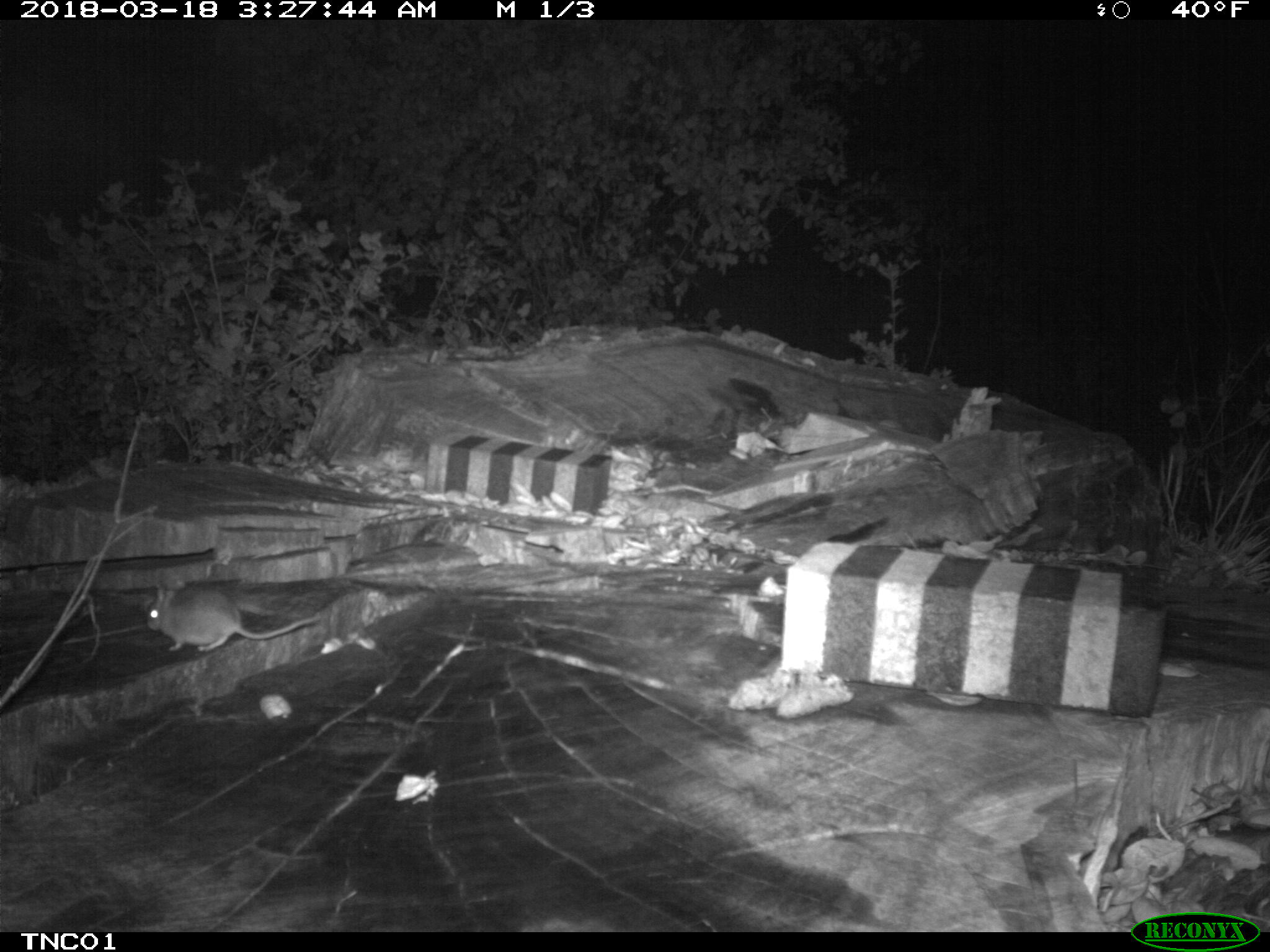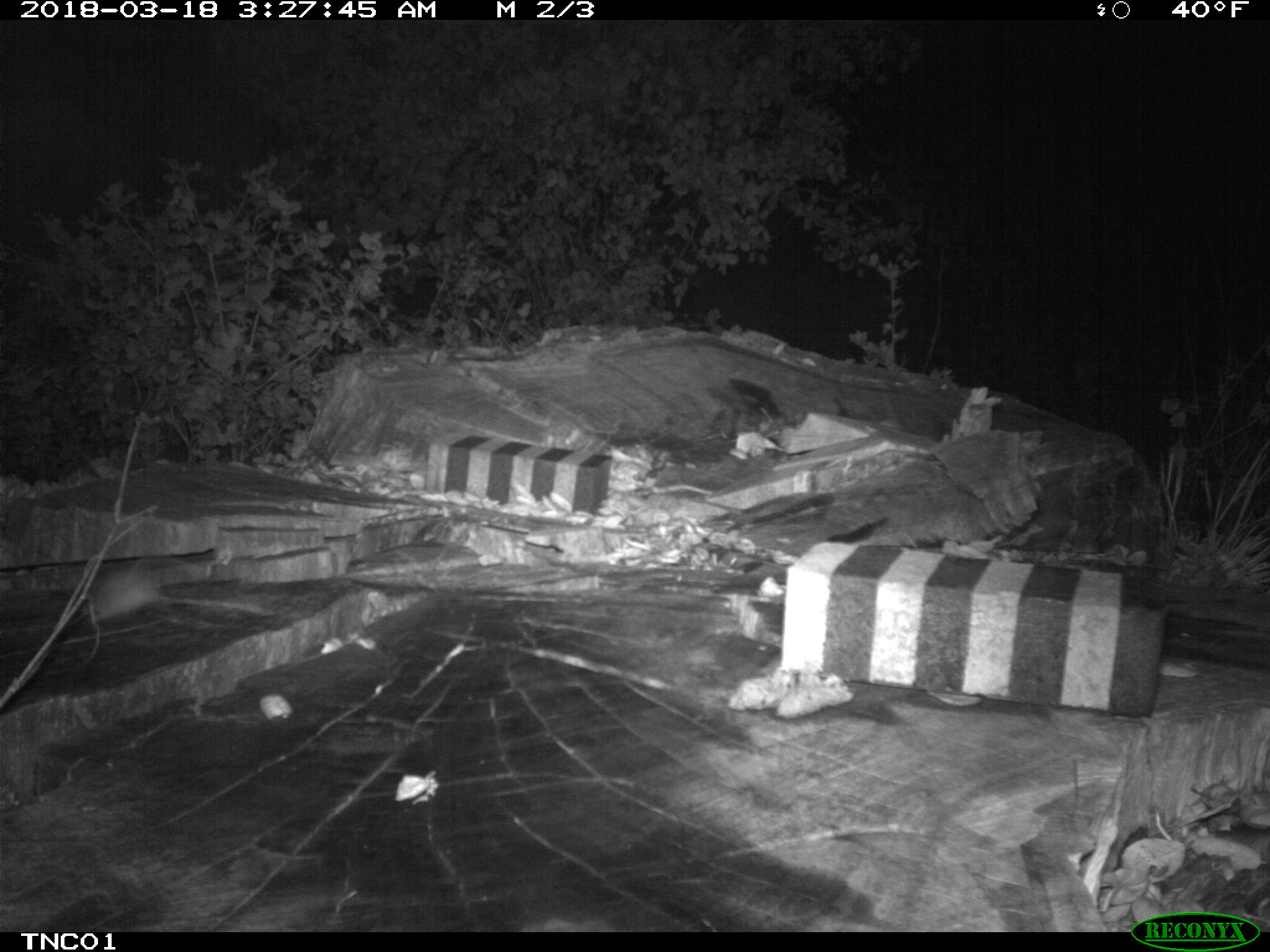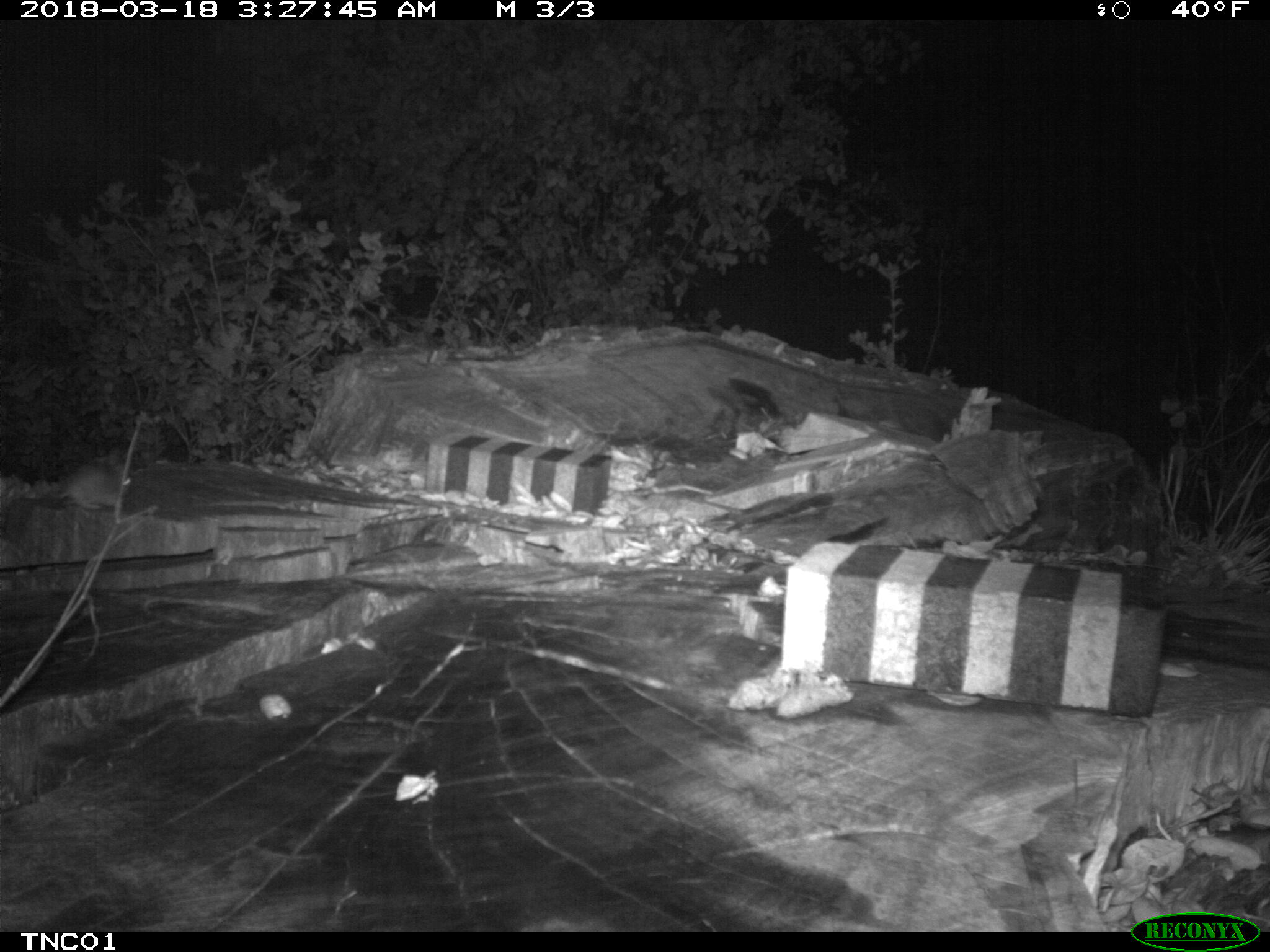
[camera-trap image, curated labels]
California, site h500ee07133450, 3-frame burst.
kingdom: Animalia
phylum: Chordata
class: Mammalia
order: Rodentia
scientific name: Rodentia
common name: rodent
Rodent (Rodentia).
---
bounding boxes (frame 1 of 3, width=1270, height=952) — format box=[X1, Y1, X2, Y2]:
rodent: box=[145, 578, 324, 651]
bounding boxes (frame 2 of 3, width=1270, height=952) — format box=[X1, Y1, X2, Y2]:
rodent: box=[87, 565, 166, 620]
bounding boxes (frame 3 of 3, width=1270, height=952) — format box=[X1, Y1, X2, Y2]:
rodent: box=[50, 454, 130, 509]